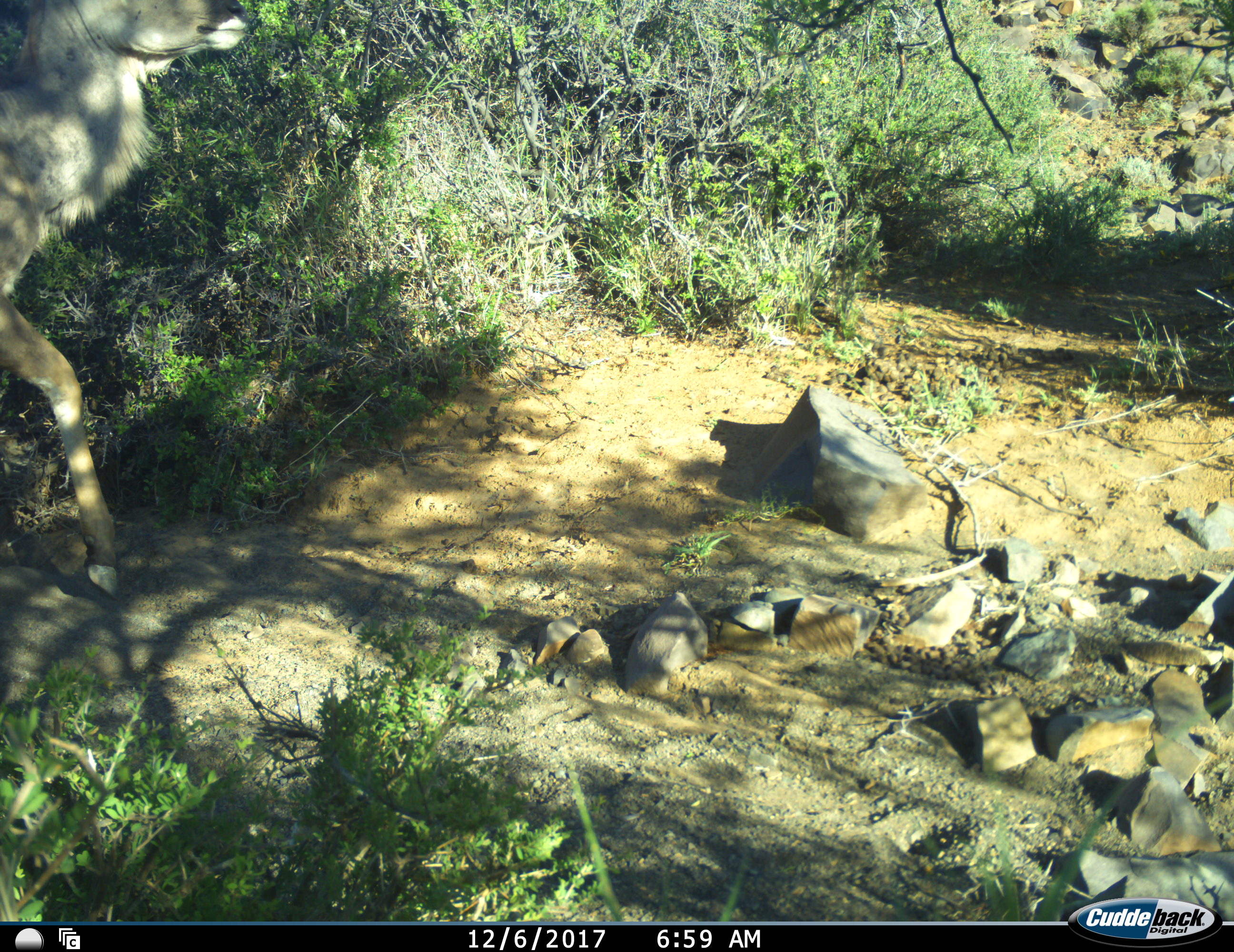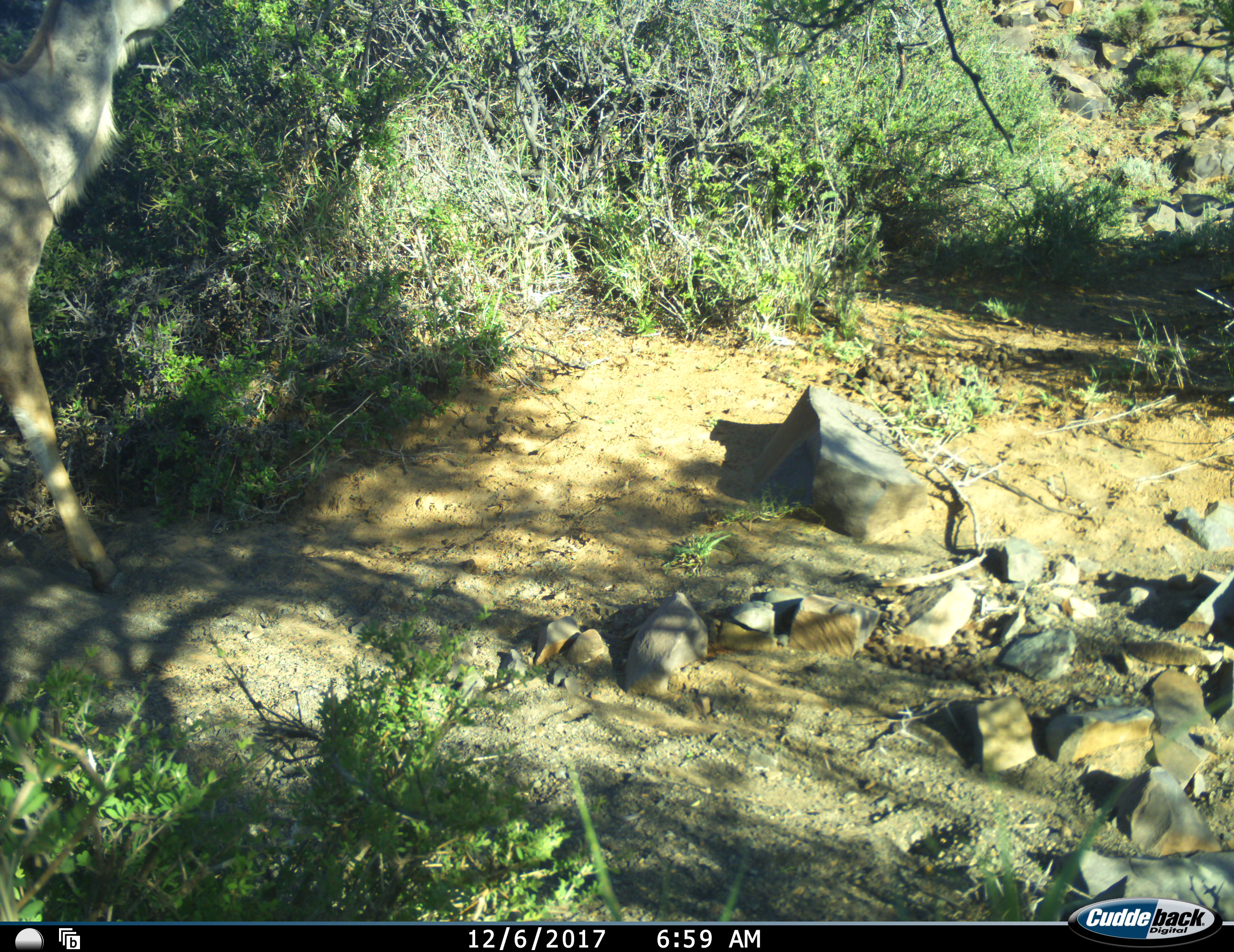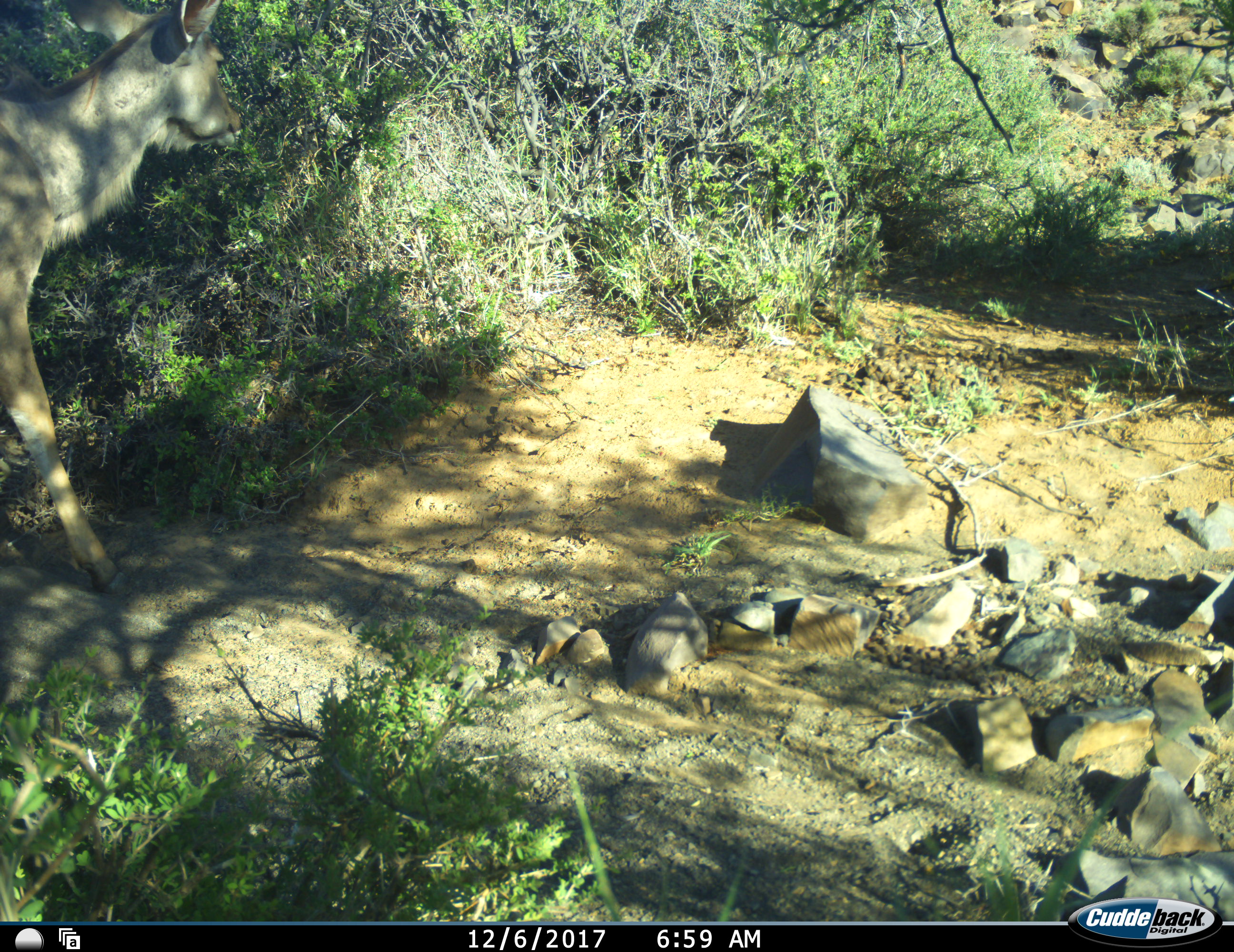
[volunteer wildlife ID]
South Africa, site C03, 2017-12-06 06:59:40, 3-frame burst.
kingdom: Animalia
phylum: Chordata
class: Mammalia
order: Artiodactyla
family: Bovidae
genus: Tragelaphus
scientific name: Tragelaphus strepsiceros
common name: greater kudu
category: kudu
Kudu (greater kudu) (Tragelaphus strepsiceros), count 1. Behavior (volunteer vote fractions): standing 33%, resting 0%, moving 11%, interacting 0%. Young present (vote fraction): 0%. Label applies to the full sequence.